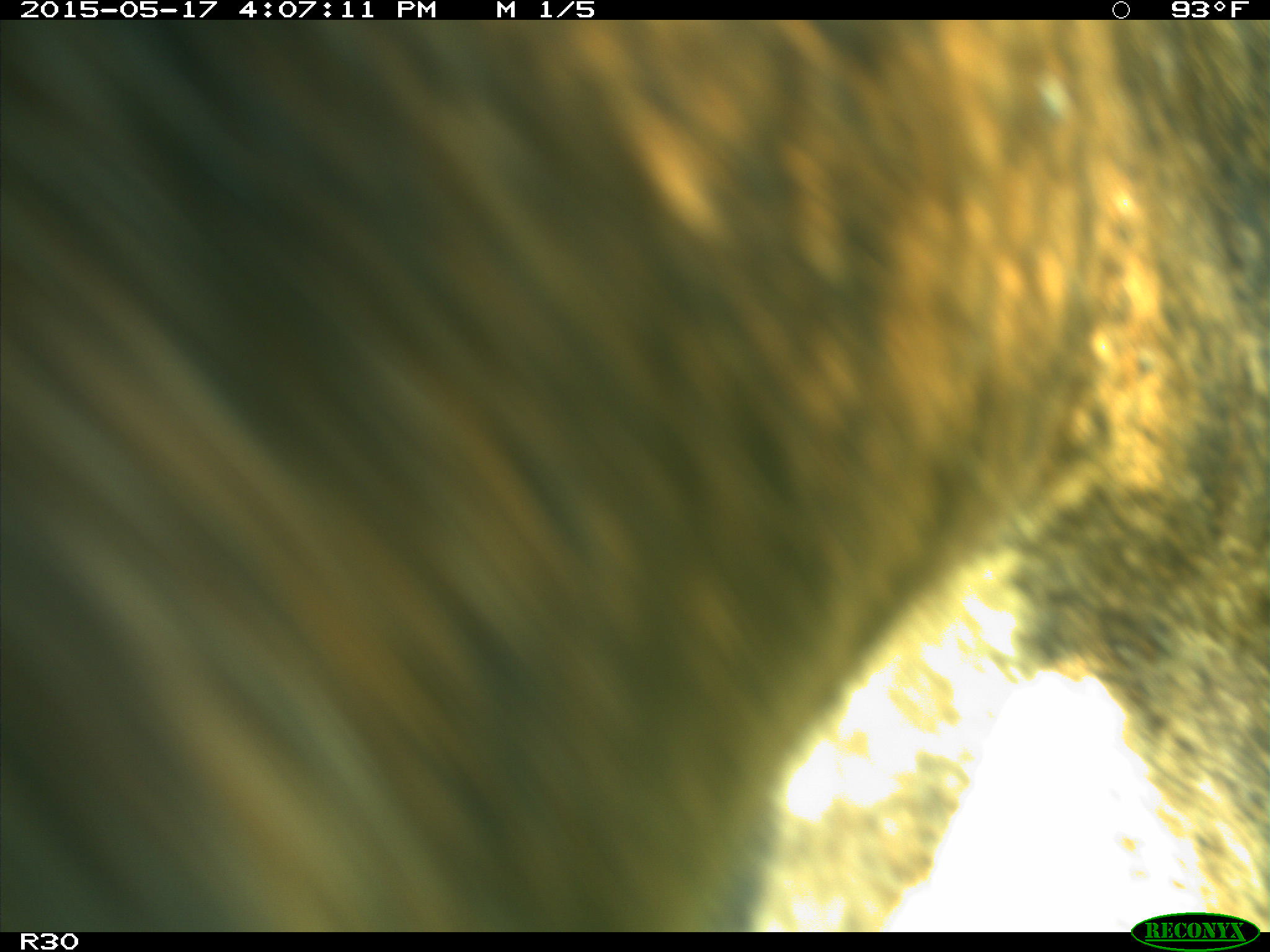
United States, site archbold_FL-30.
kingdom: Animalia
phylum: Chordata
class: Mammalia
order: Artiodactyla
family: Bovidae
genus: Bos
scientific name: Bos taurus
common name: domestic cow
Bos taurus (domestic cow).